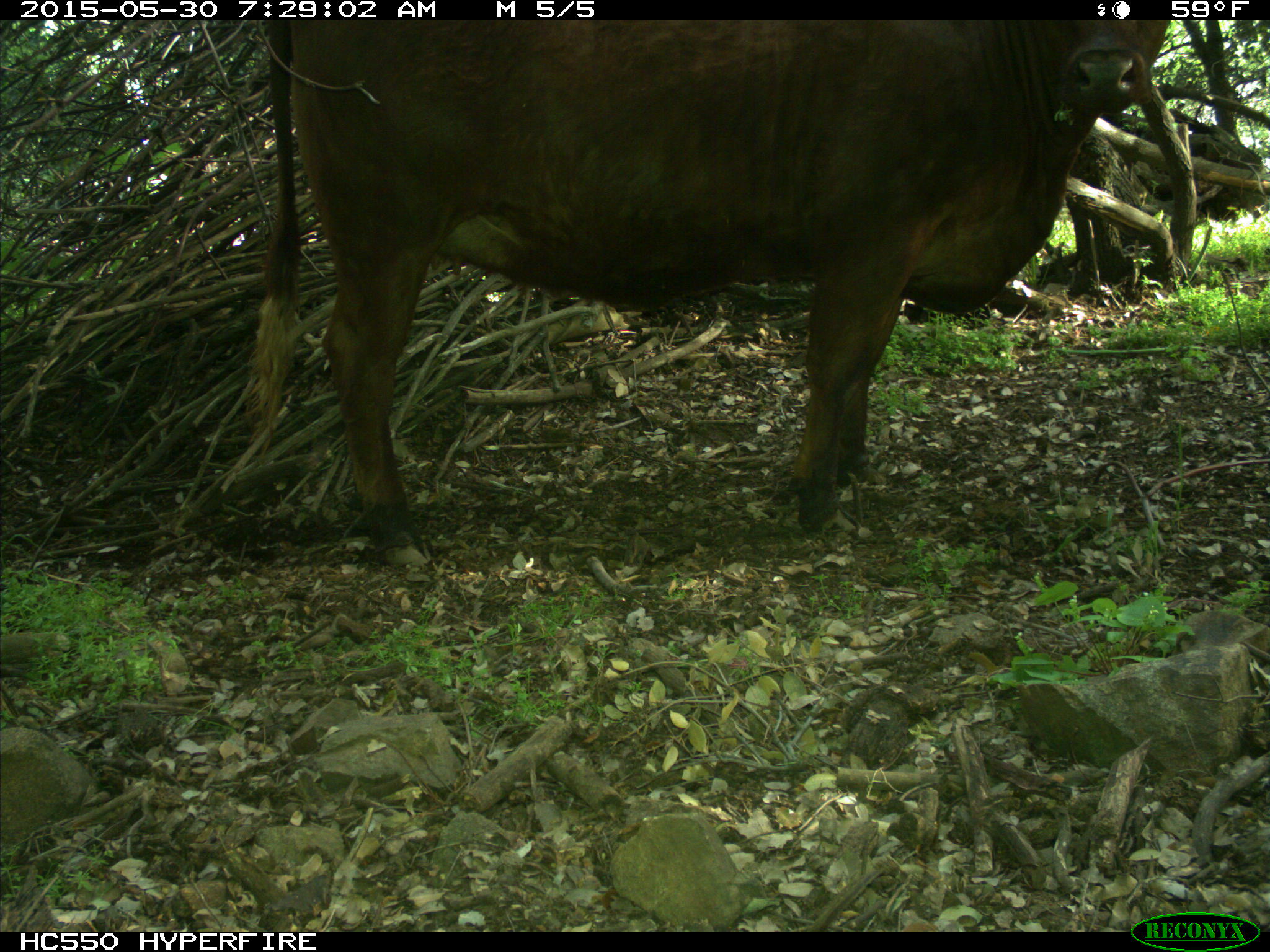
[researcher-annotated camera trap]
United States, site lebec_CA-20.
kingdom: Animalia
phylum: Chordata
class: Mammalia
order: Artiodactyla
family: Bovidae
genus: Bos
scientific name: Bos taurus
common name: domestic cow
Bos taurus (domestic cow).